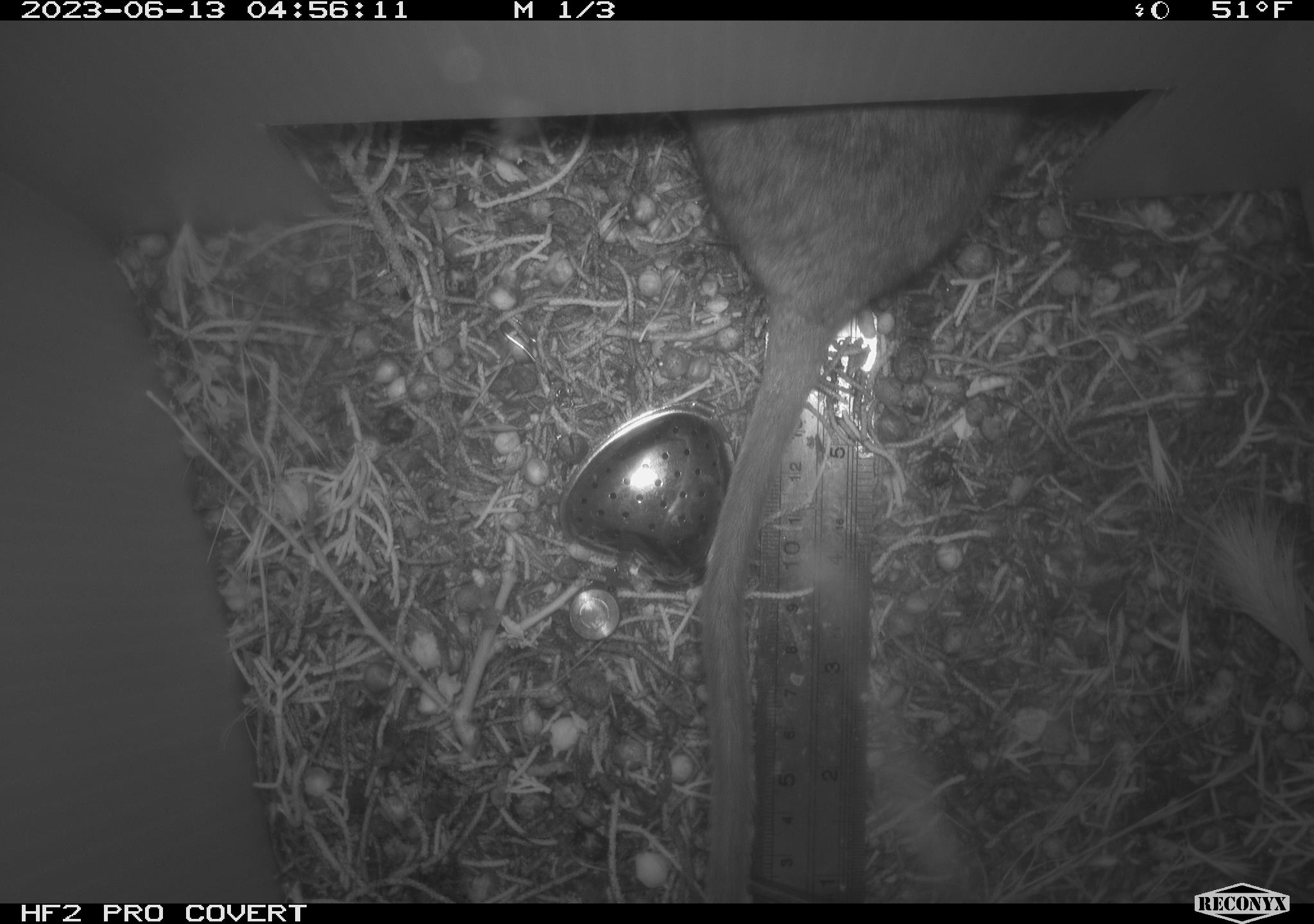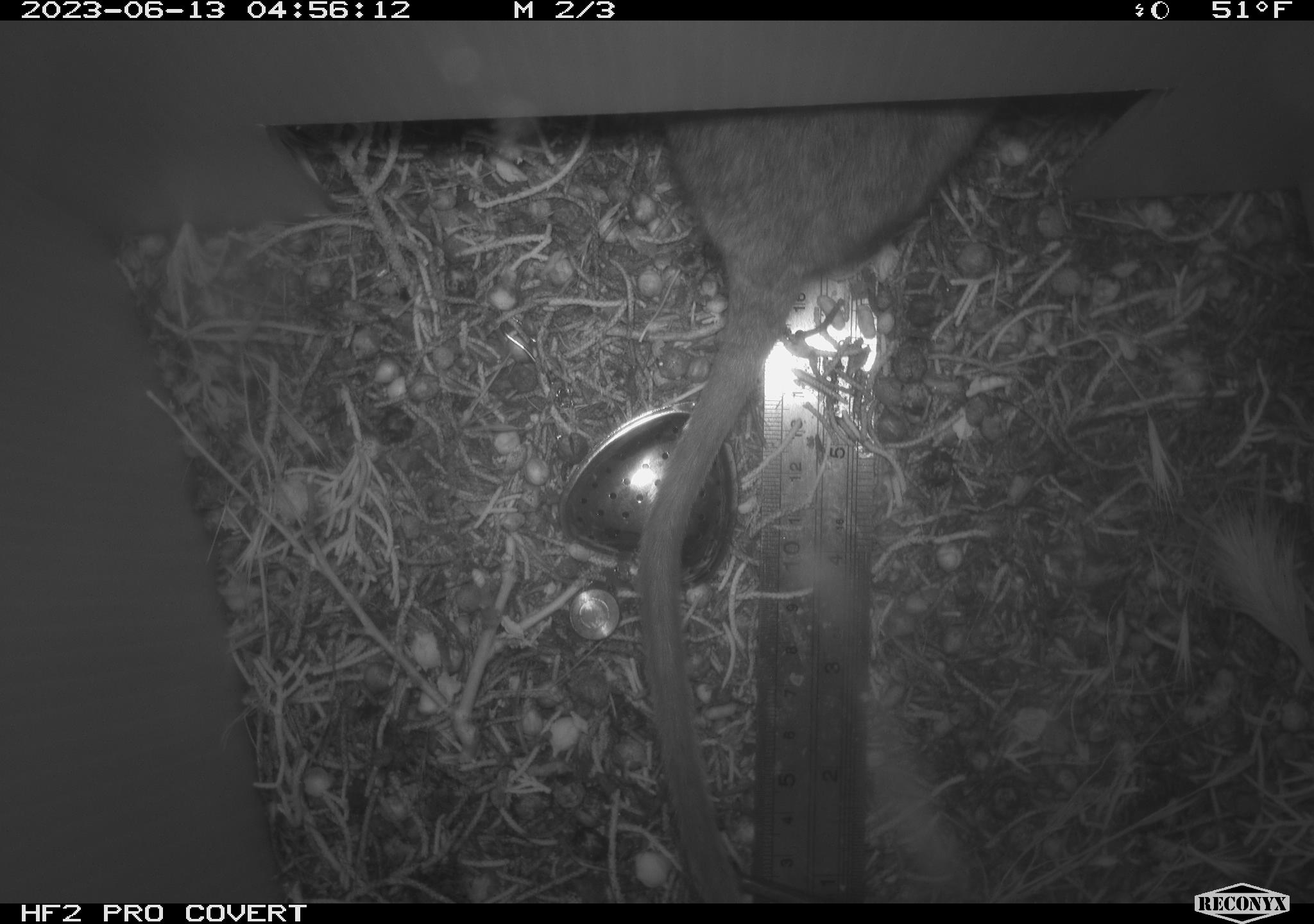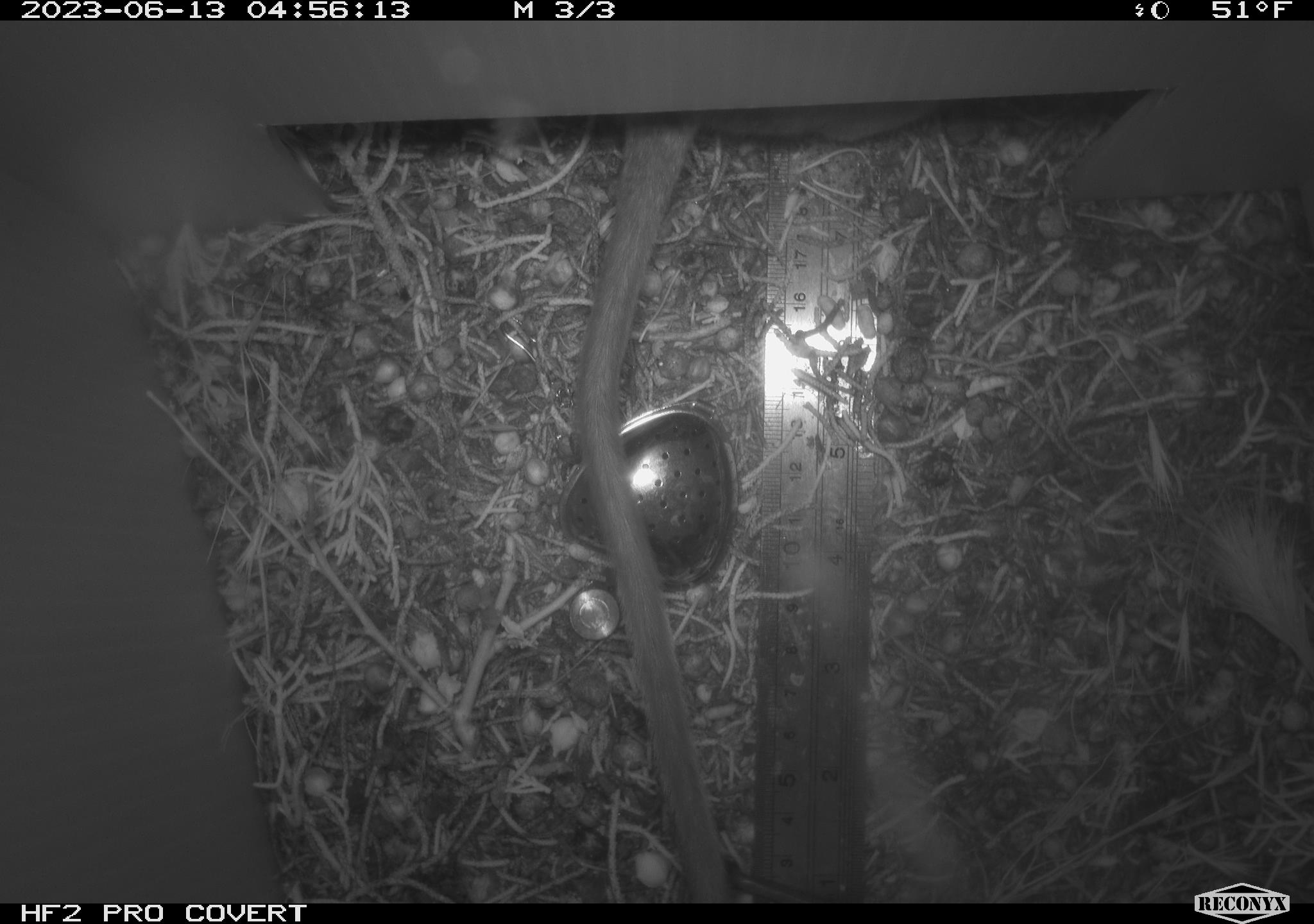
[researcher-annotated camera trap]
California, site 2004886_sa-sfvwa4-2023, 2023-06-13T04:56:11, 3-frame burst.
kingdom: Animalia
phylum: Chordata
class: Mammalia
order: Rodentia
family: Cricetidae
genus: Neotoma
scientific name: Neotoma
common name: pack rat or woodrat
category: neotoma species